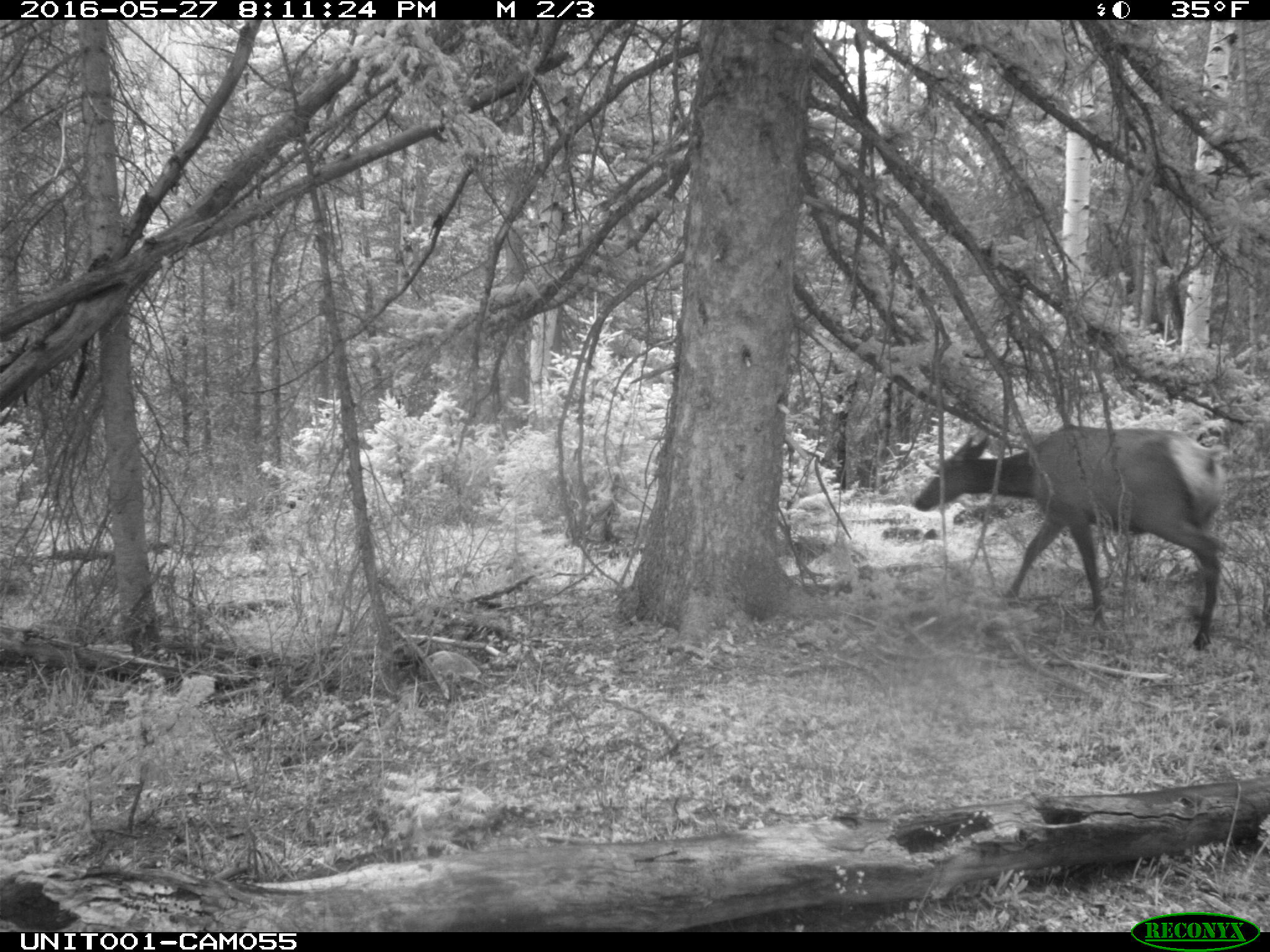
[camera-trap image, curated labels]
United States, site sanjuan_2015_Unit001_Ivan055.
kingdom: Animalia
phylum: Chordata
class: Mammalia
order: Artiodactyla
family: Cervidae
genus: Cervus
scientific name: Cervus elaphus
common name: red deer